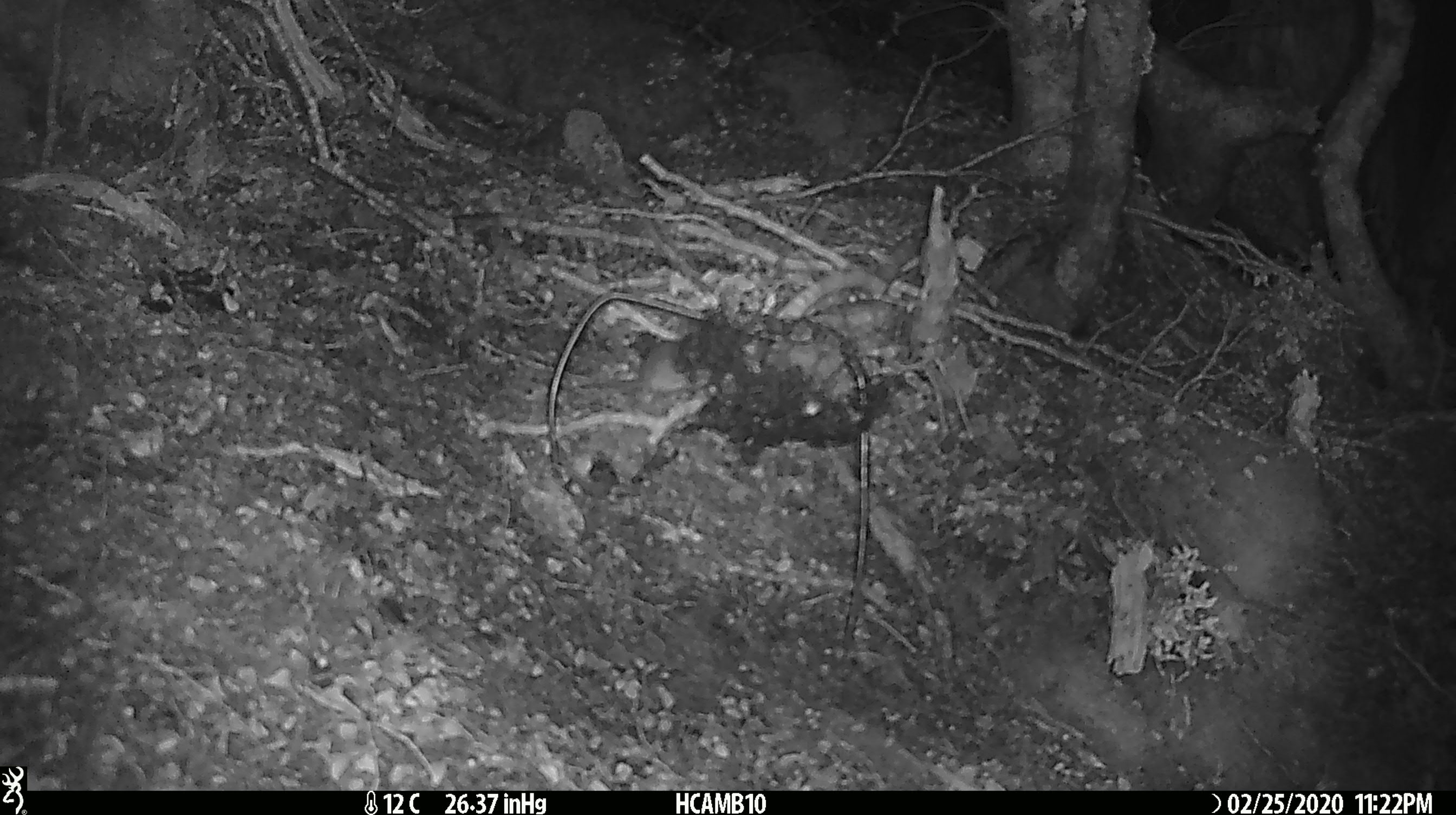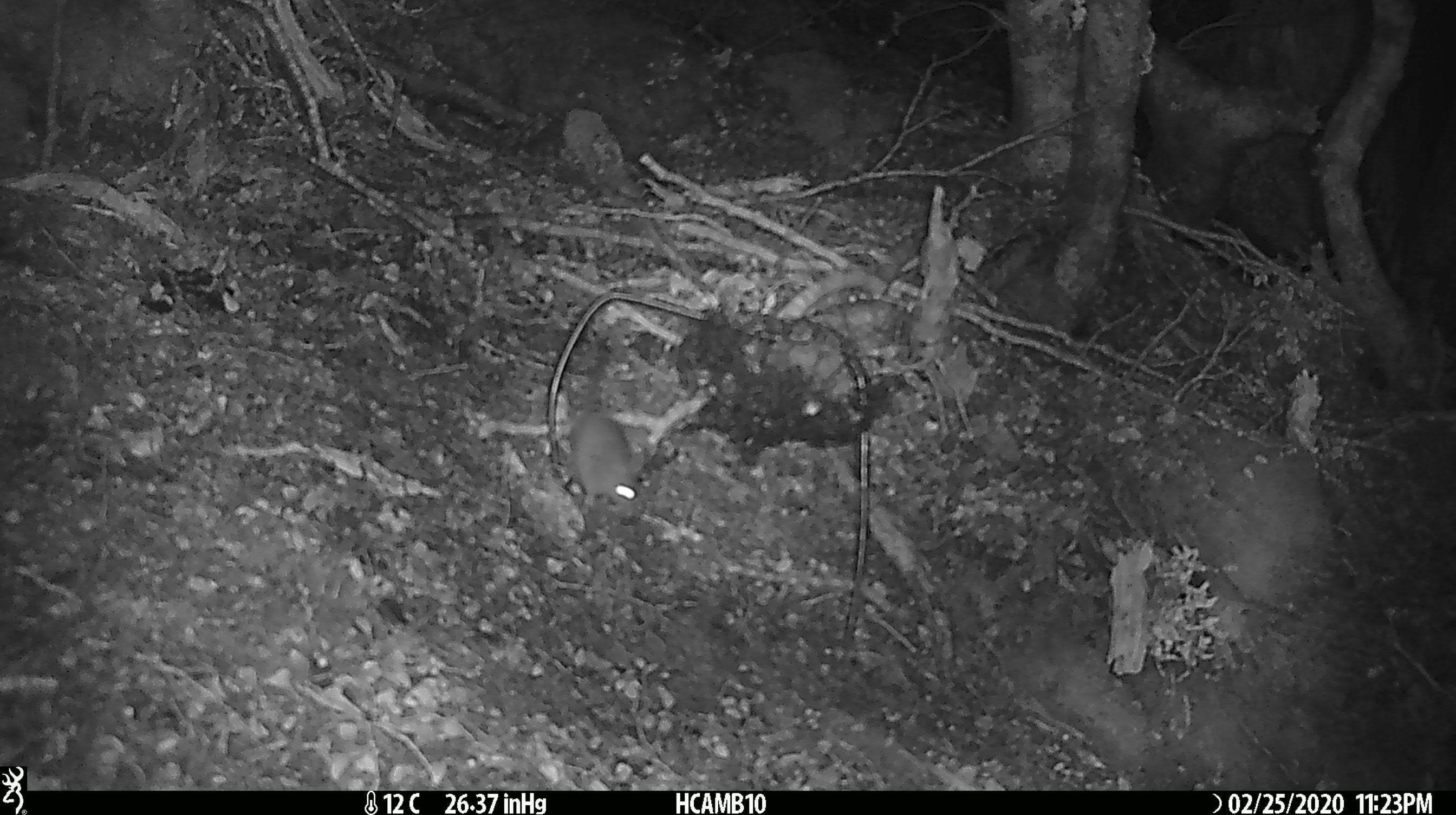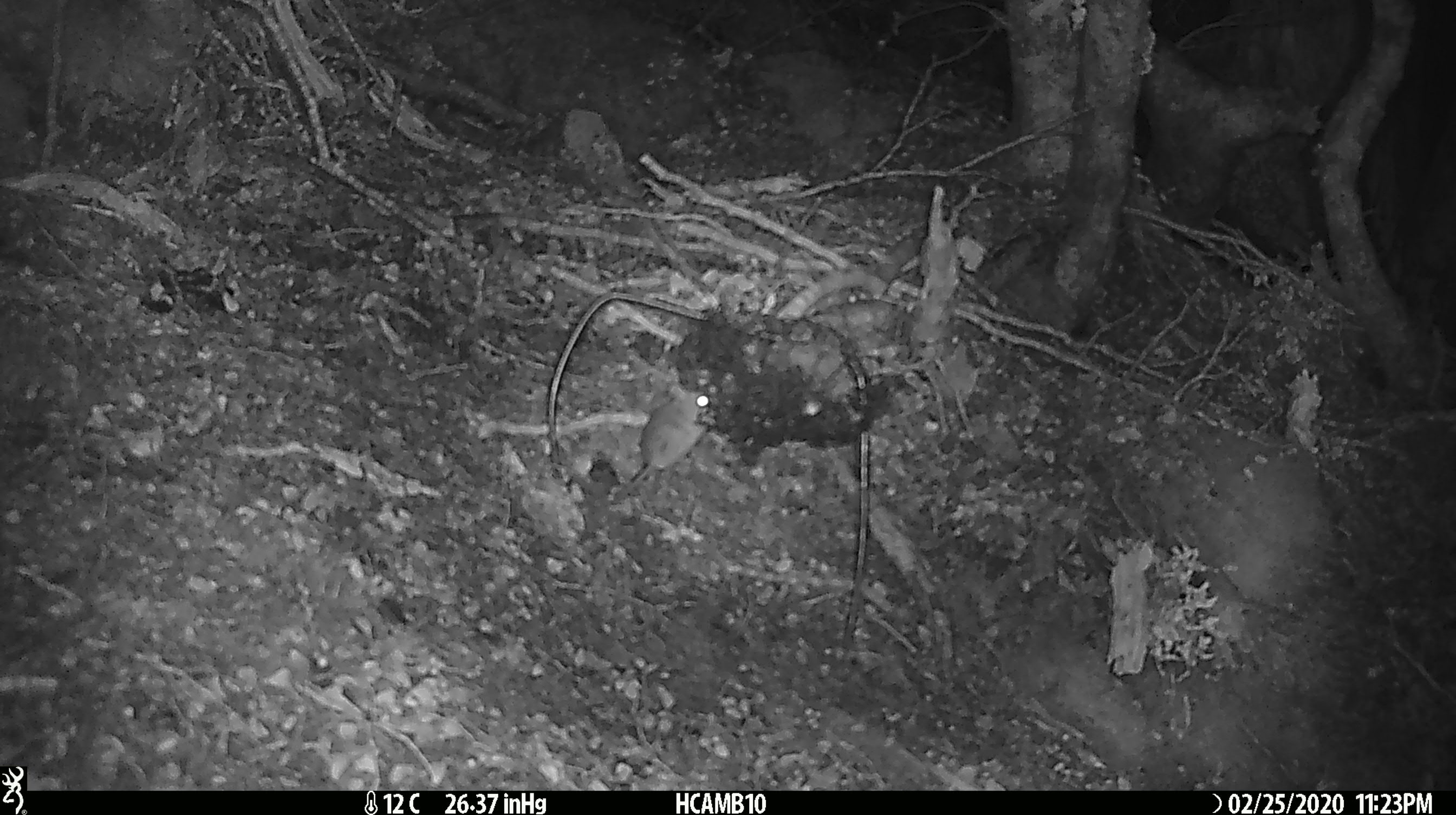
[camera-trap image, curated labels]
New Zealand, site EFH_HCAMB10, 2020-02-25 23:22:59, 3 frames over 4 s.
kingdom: Animalia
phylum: Chordata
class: Mammalia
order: Rodentia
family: Muridae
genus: Mus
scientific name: Mus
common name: mouse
Mouse (Mus).